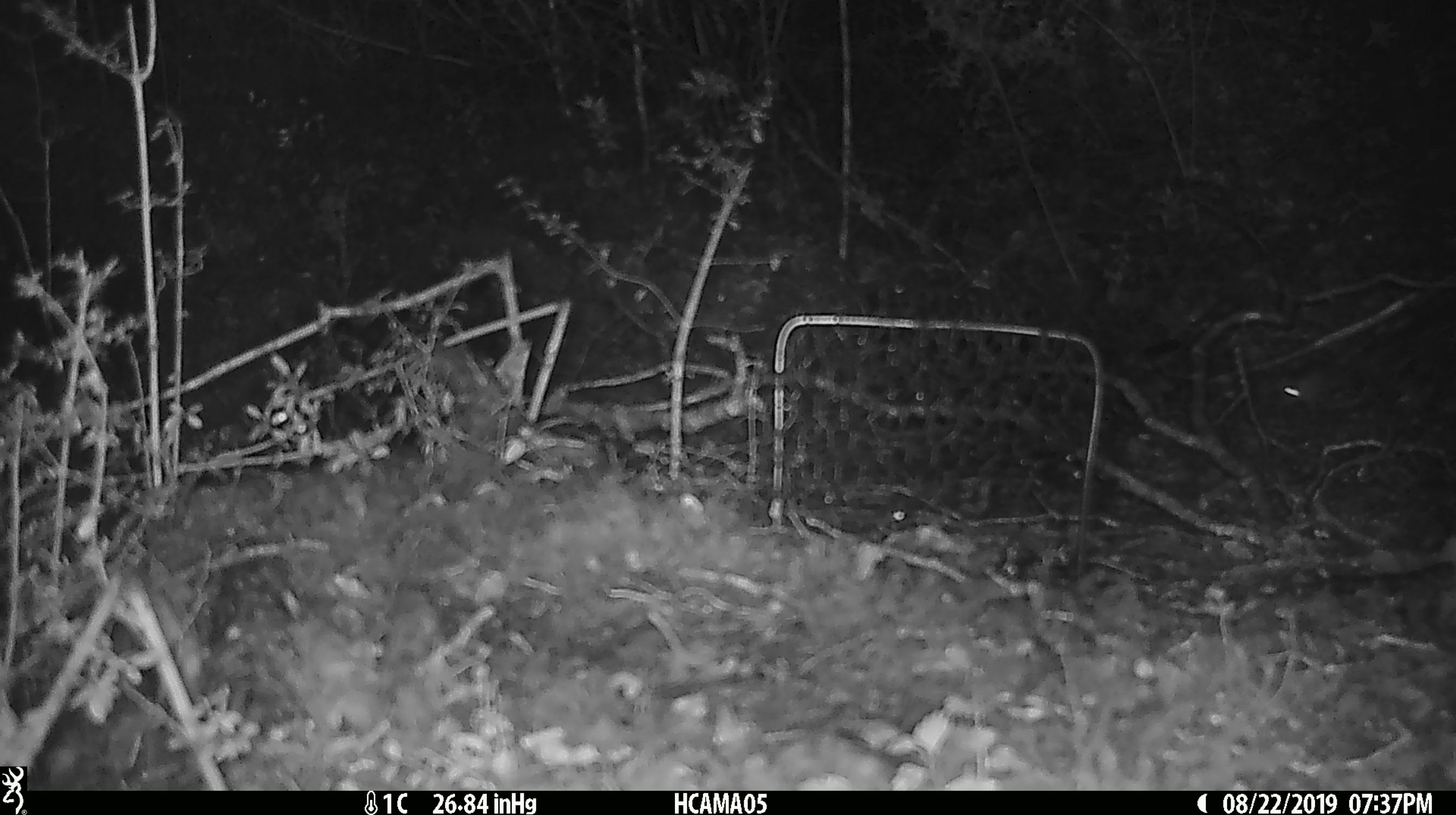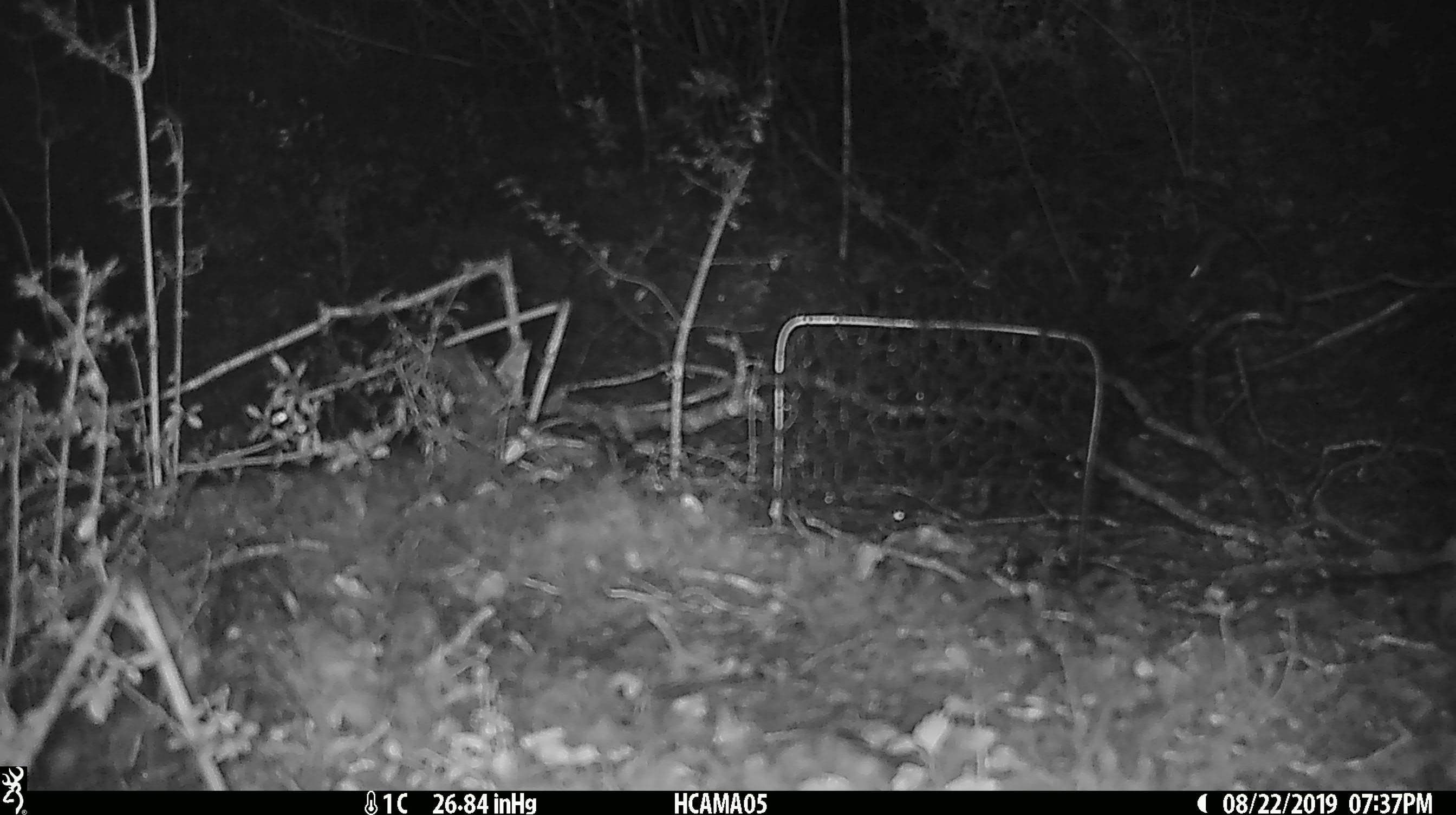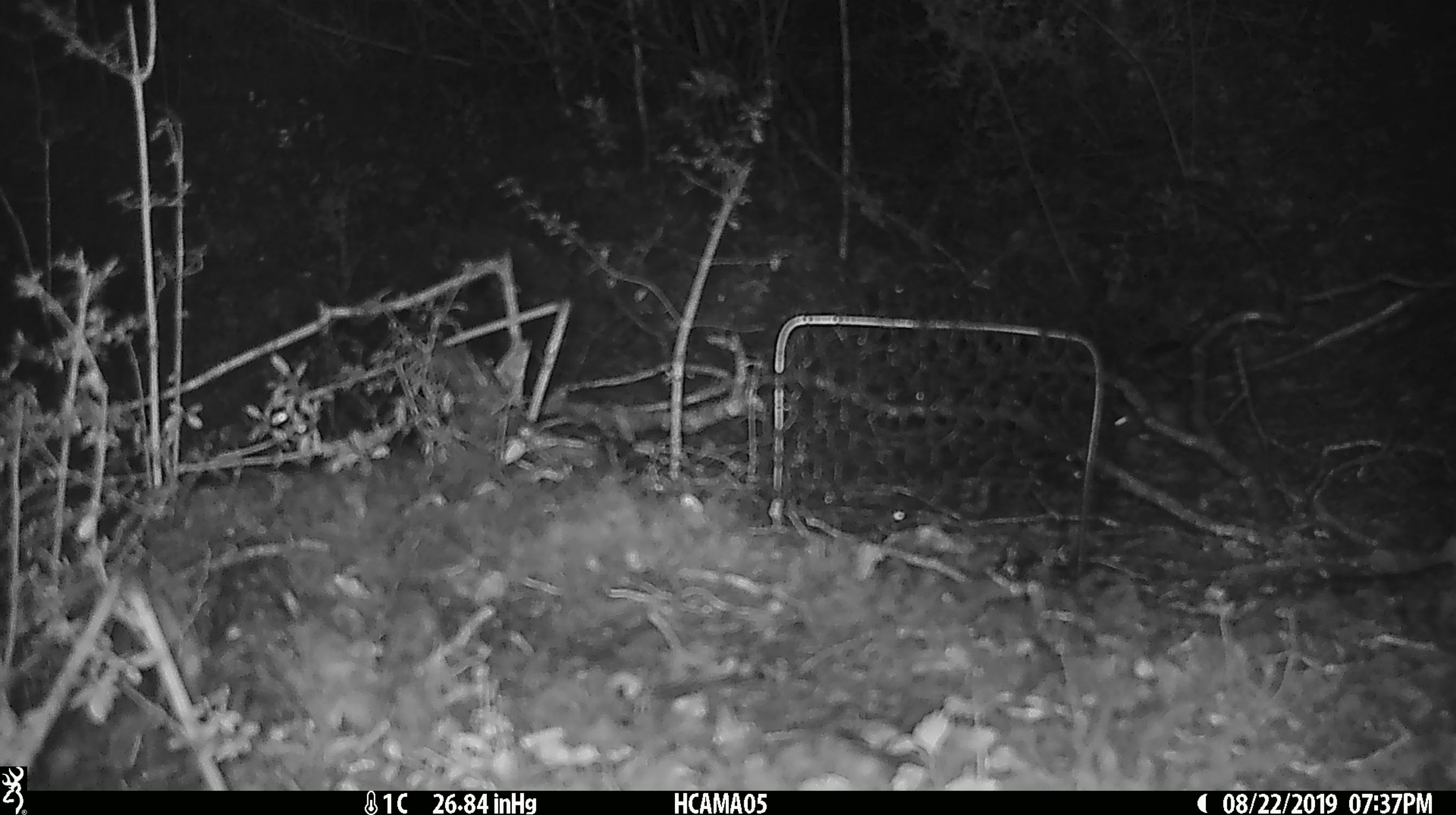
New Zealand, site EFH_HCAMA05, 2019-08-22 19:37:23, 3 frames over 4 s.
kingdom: Animalia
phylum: Chordata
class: Mammalia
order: Rodentia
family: Muridae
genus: Mus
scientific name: Mus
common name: mouse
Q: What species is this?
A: Mouse (Mus).